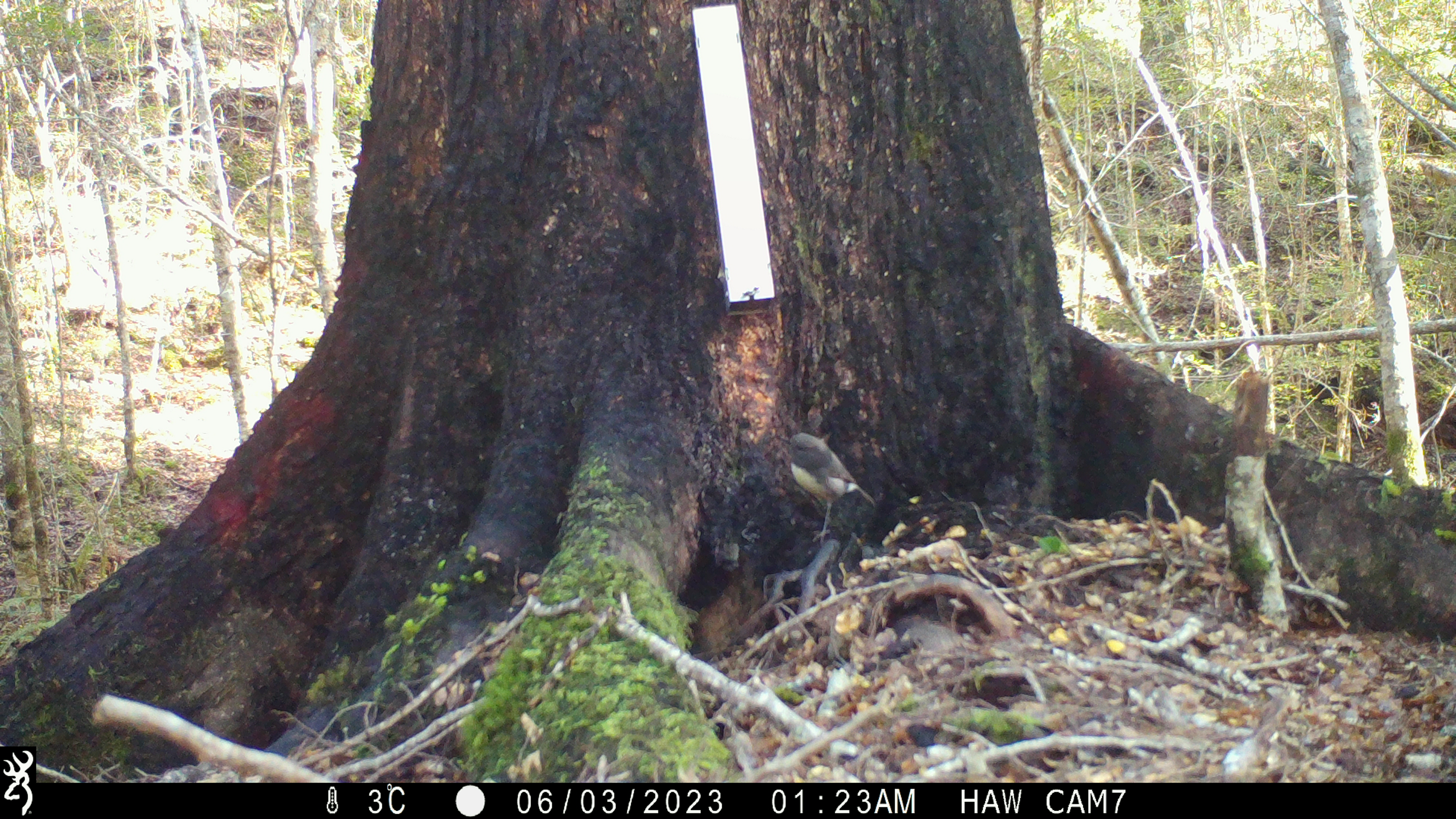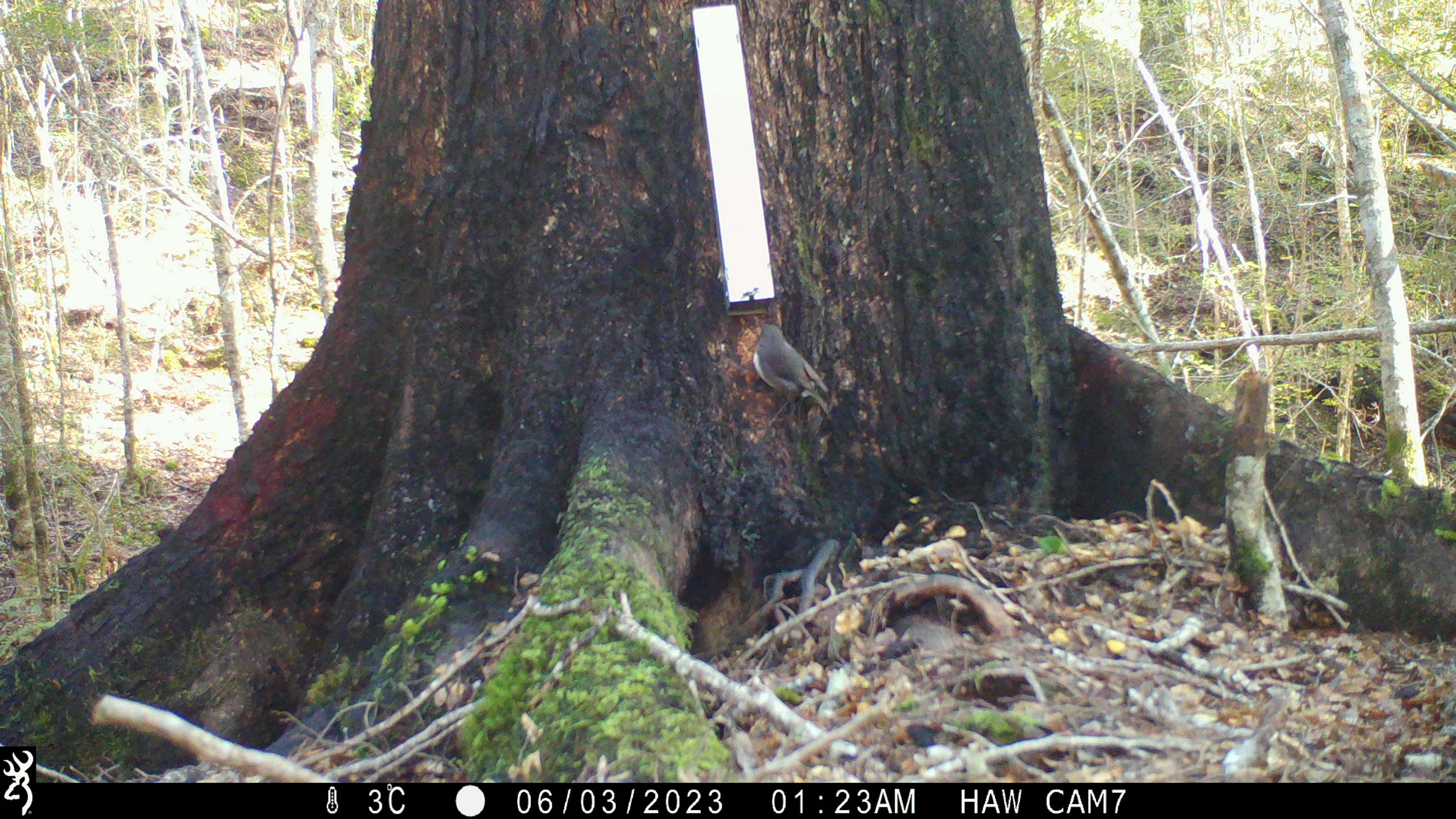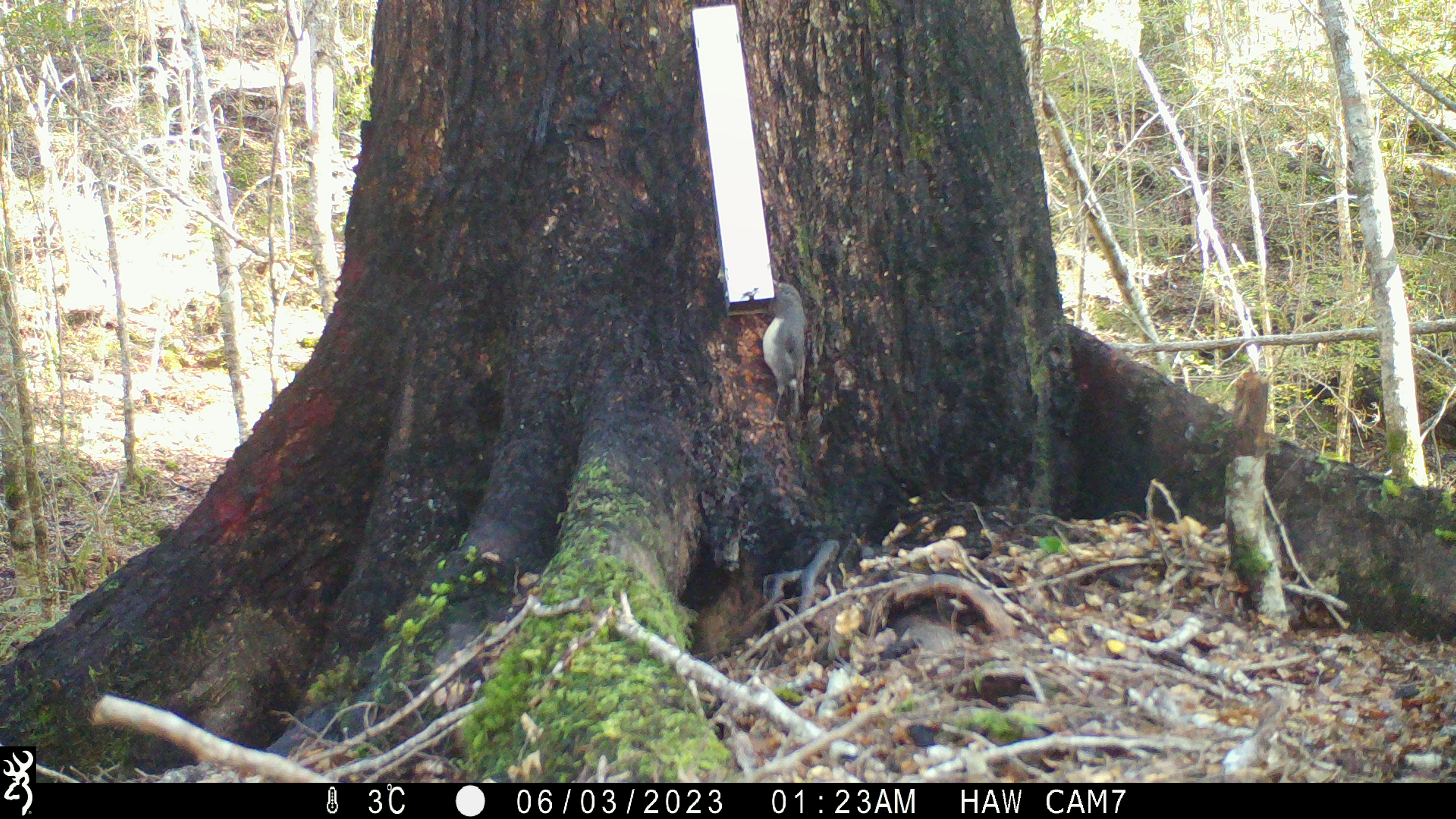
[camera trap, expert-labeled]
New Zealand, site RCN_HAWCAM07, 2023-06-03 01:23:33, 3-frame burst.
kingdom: Animalia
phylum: Chordata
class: Aves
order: Passeriformes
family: Petroicidae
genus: Petroica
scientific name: Petroica australis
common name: new zealand robin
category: robin